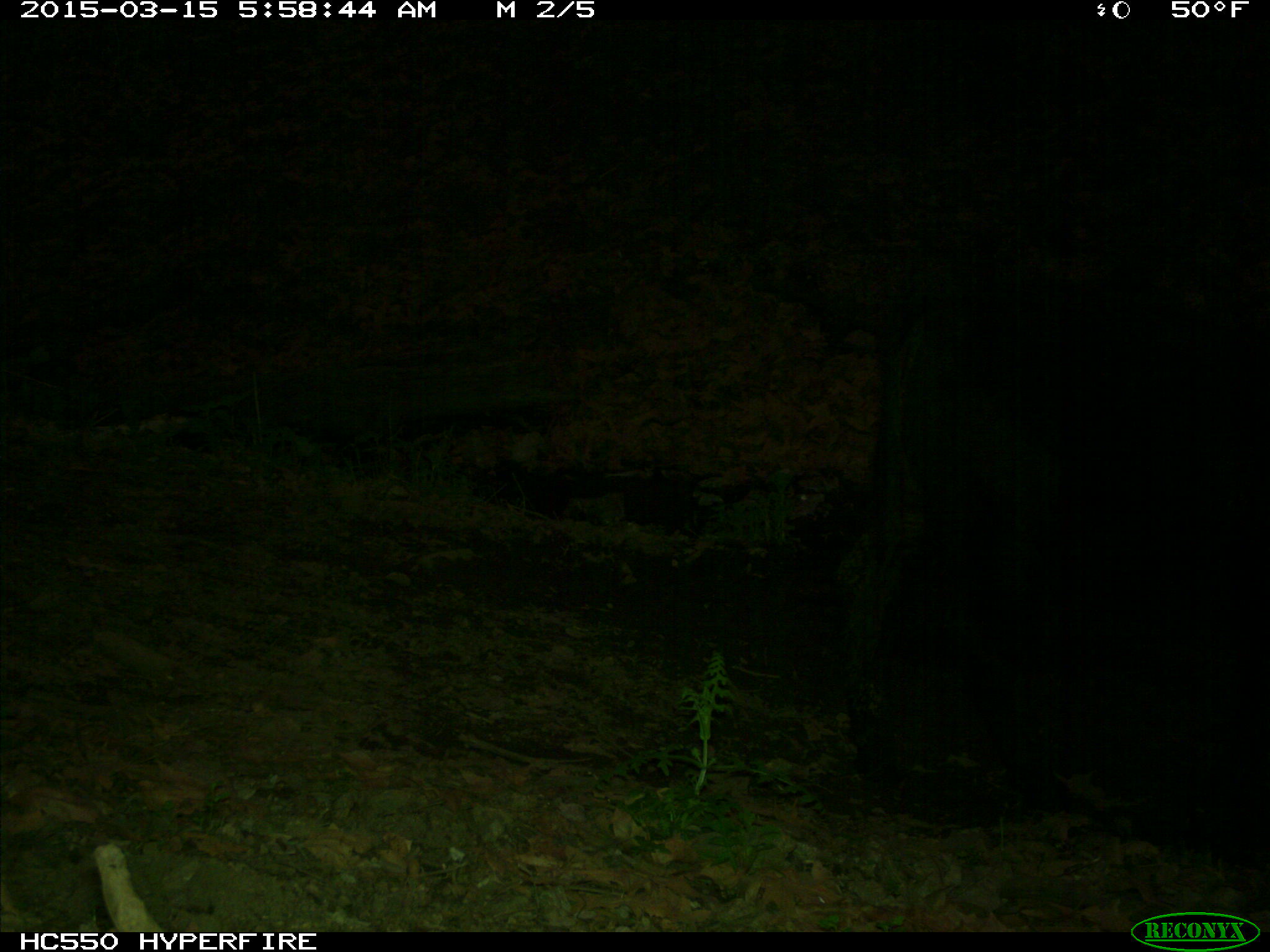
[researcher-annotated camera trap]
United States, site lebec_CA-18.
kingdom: Animalia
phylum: Chordata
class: Mammalia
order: Artiodactyla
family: Bovidae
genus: Bos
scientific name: Bos taurus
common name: domestic cow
Bos taurus (domestic cow).